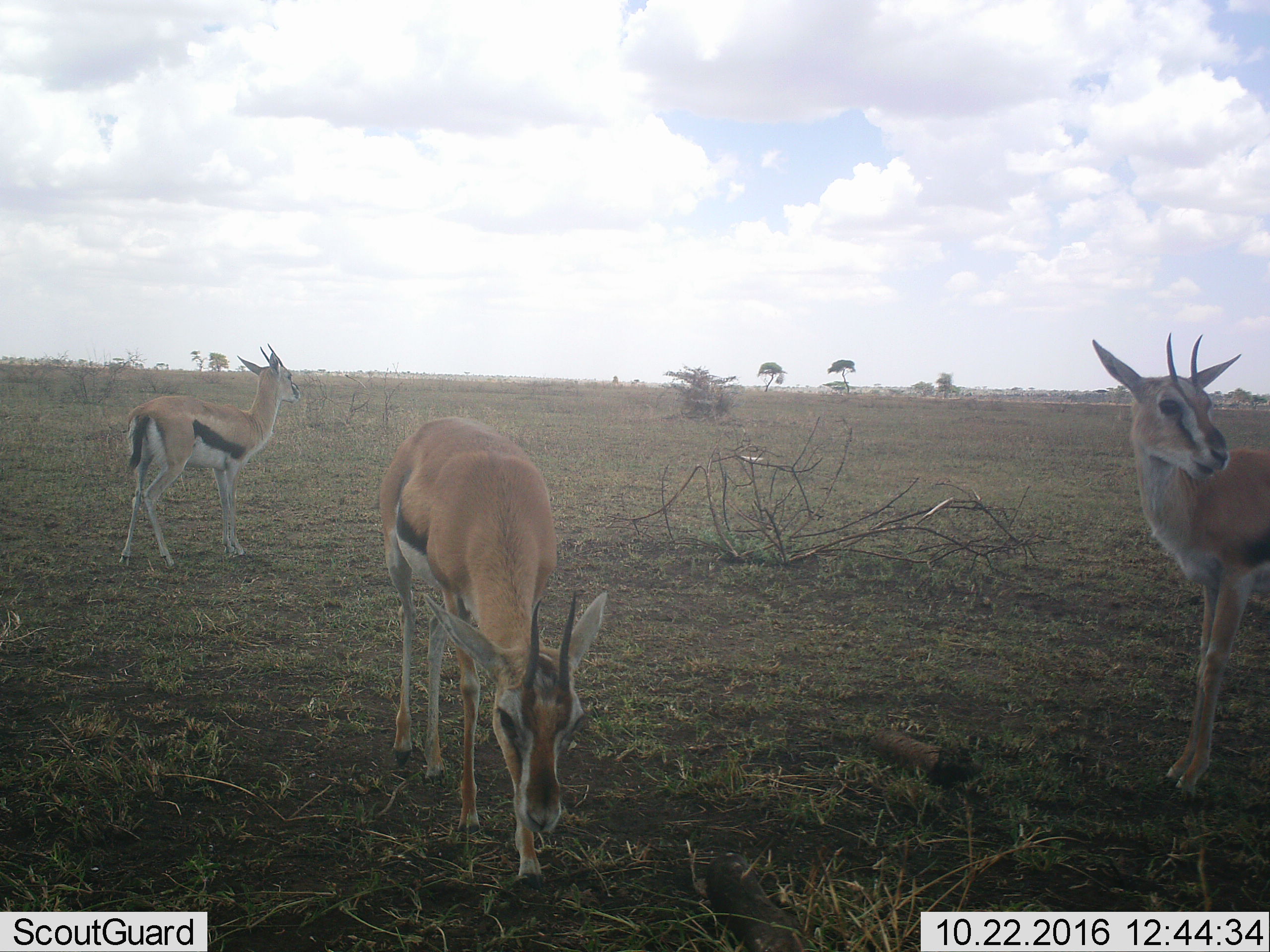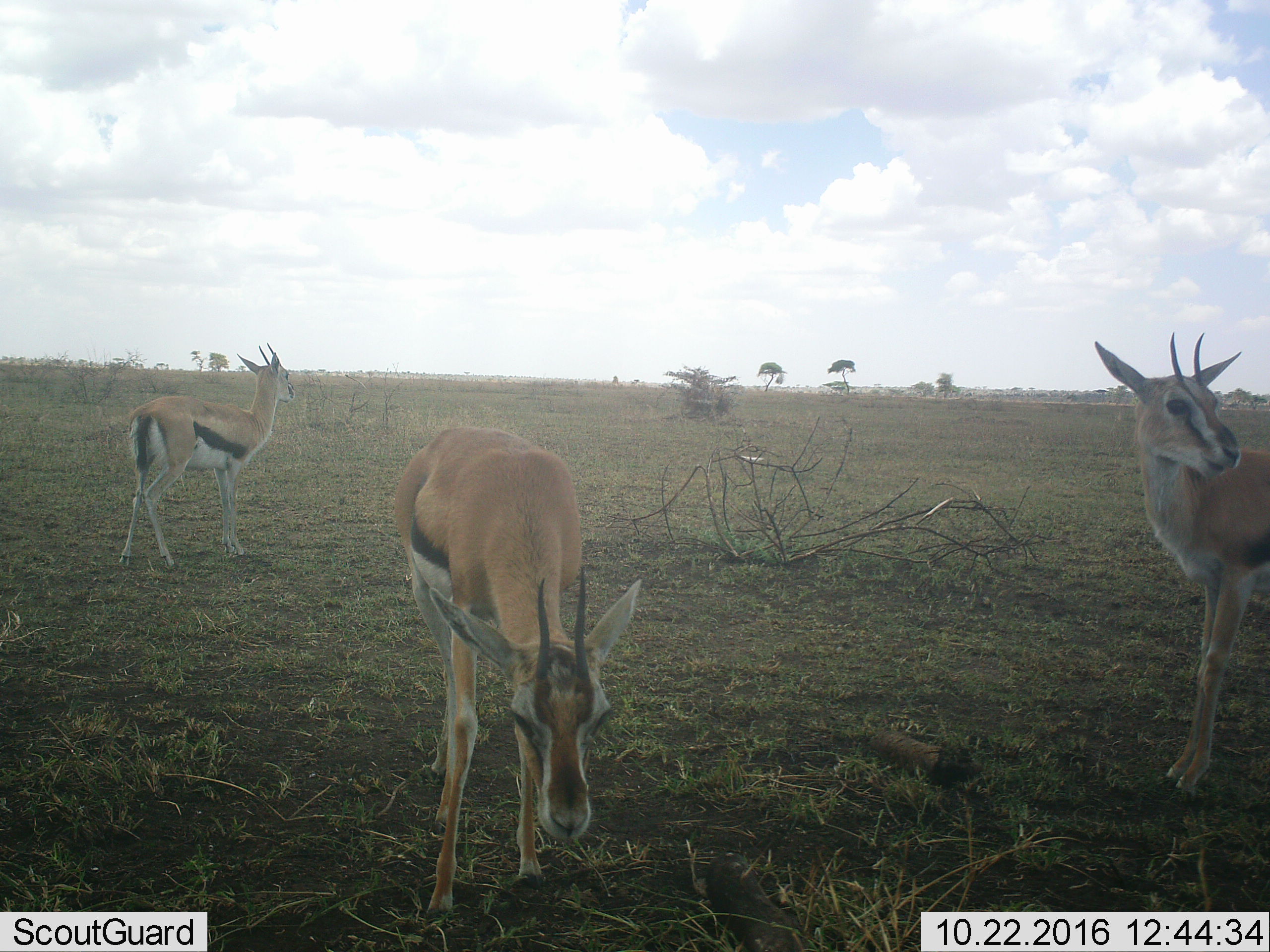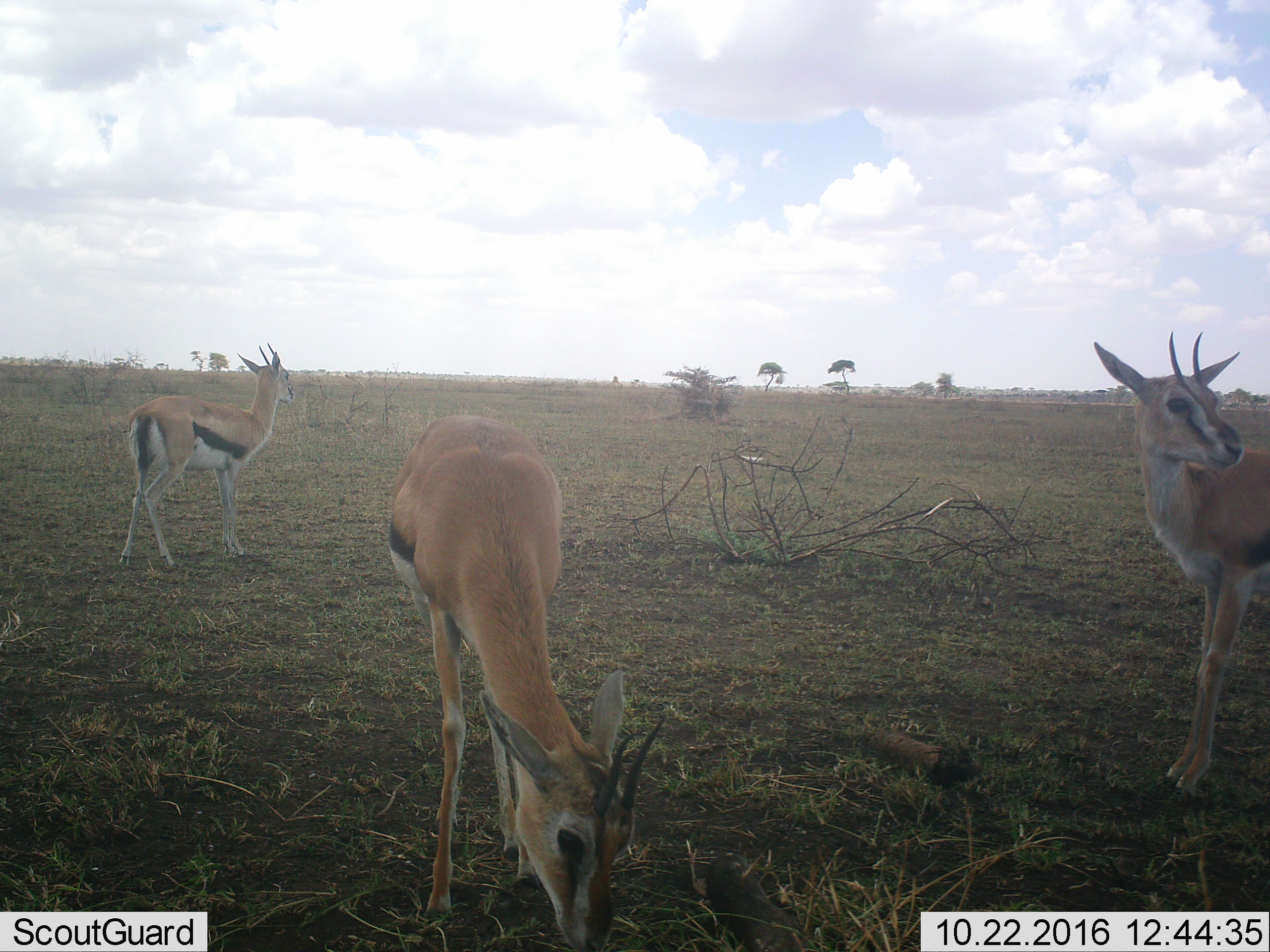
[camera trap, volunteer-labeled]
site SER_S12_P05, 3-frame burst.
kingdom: Animalia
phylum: Chordata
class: Mammalia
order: Artiodactyla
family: Bovidae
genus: Eudorcas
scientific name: Eudorcas thomsonii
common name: thomson's gazelle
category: gazellethomsons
Gazellethomsons (thomson's gazelle) (Eudorcas thomsonii), count 3. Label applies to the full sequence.